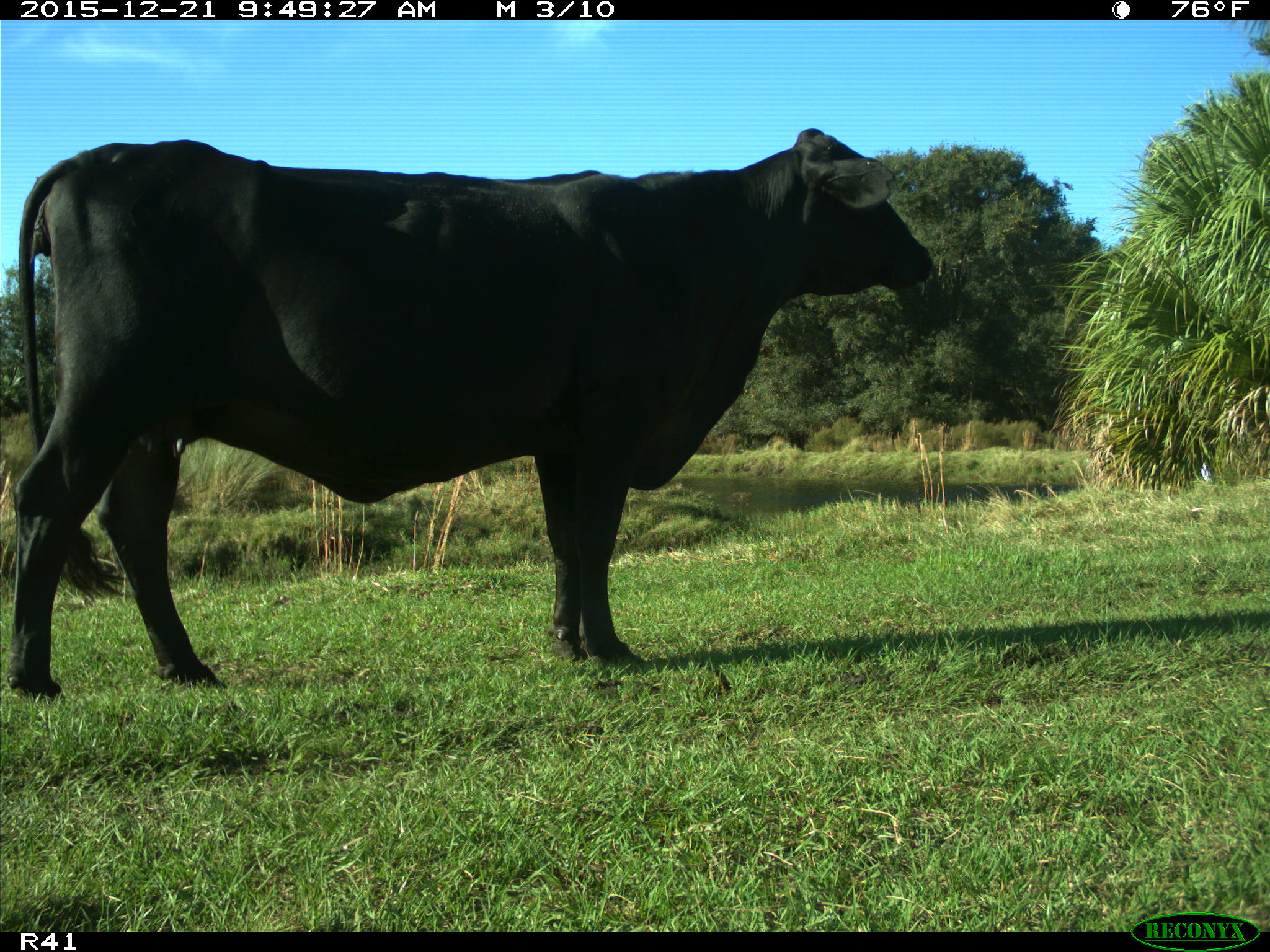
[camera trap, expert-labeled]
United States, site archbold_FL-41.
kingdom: Animalia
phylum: Chordata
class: Mammalia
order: Artiodactyla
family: Bovidae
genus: Bos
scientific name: Bos taurus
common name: domestic cow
Bos taurus (domestic cow).